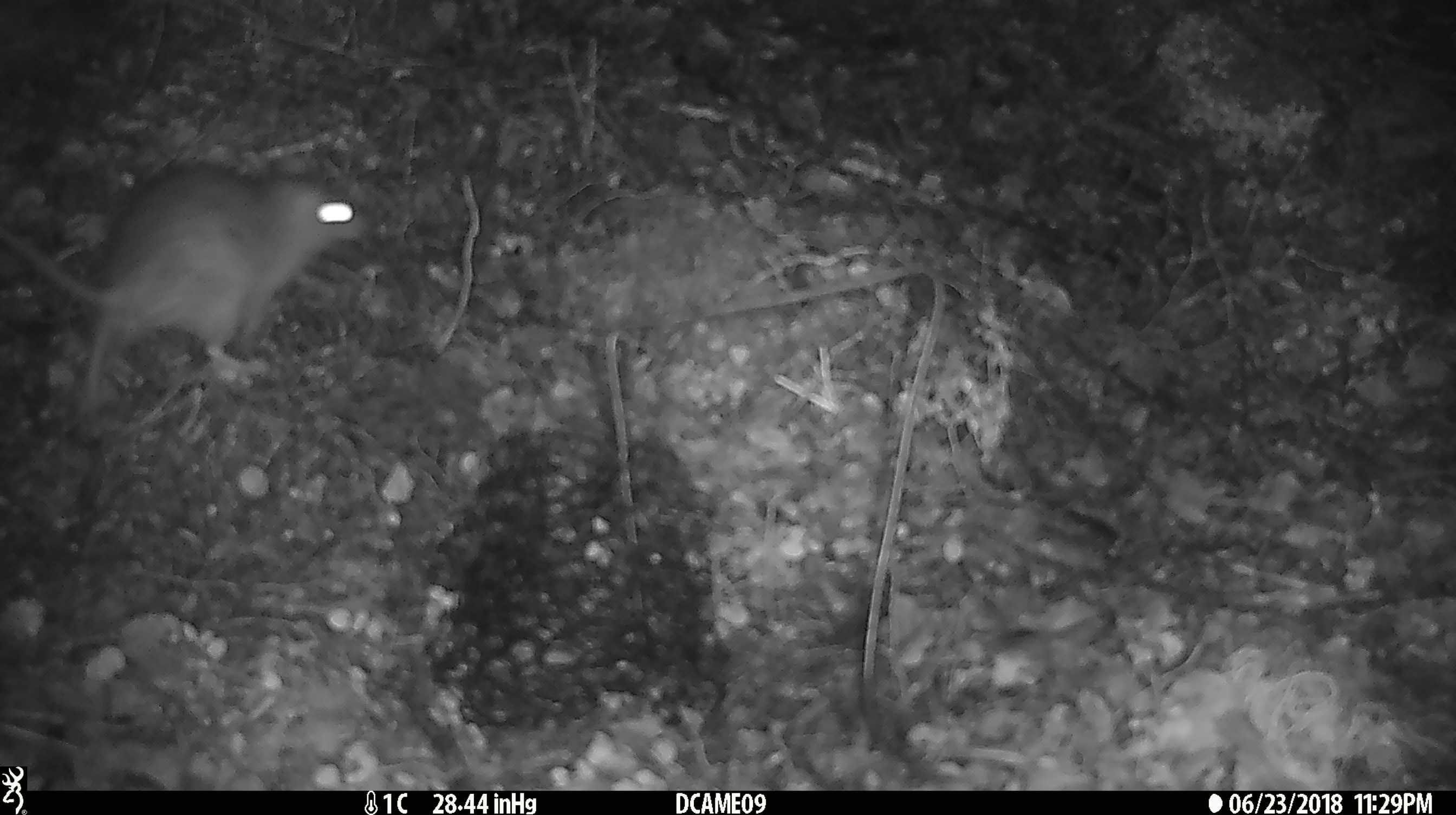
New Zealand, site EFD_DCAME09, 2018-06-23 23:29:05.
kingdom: Animalia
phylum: Chordata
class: Mammalia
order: Rodentia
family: Muridae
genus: Rattus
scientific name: Rattus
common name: rat